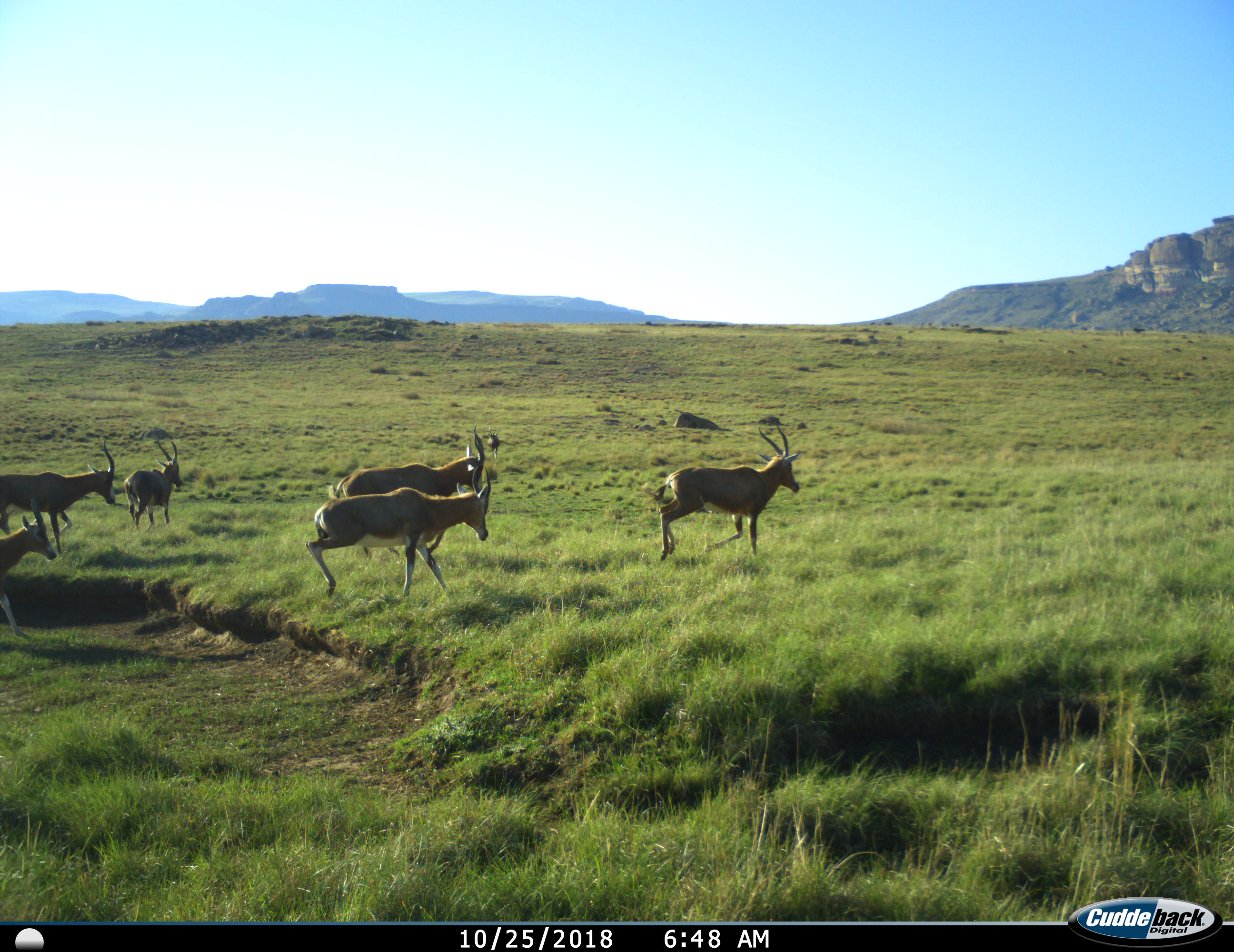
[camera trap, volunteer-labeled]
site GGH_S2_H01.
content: unidentified animal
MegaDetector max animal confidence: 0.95